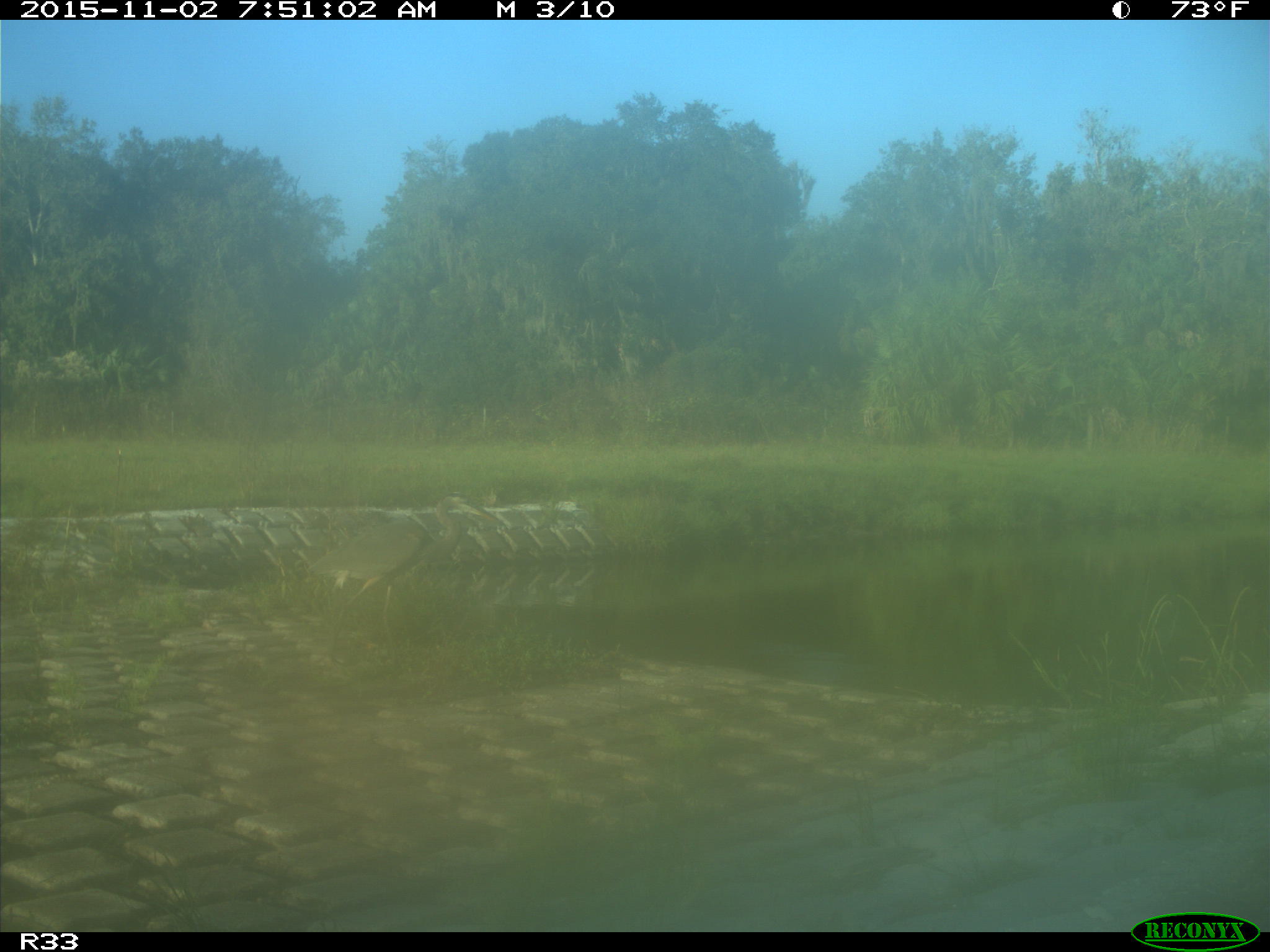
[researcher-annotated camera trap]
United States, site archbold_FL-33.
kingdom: Animalia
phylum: Chordata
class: Aves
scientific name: Aves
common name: birds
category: unidentified bird